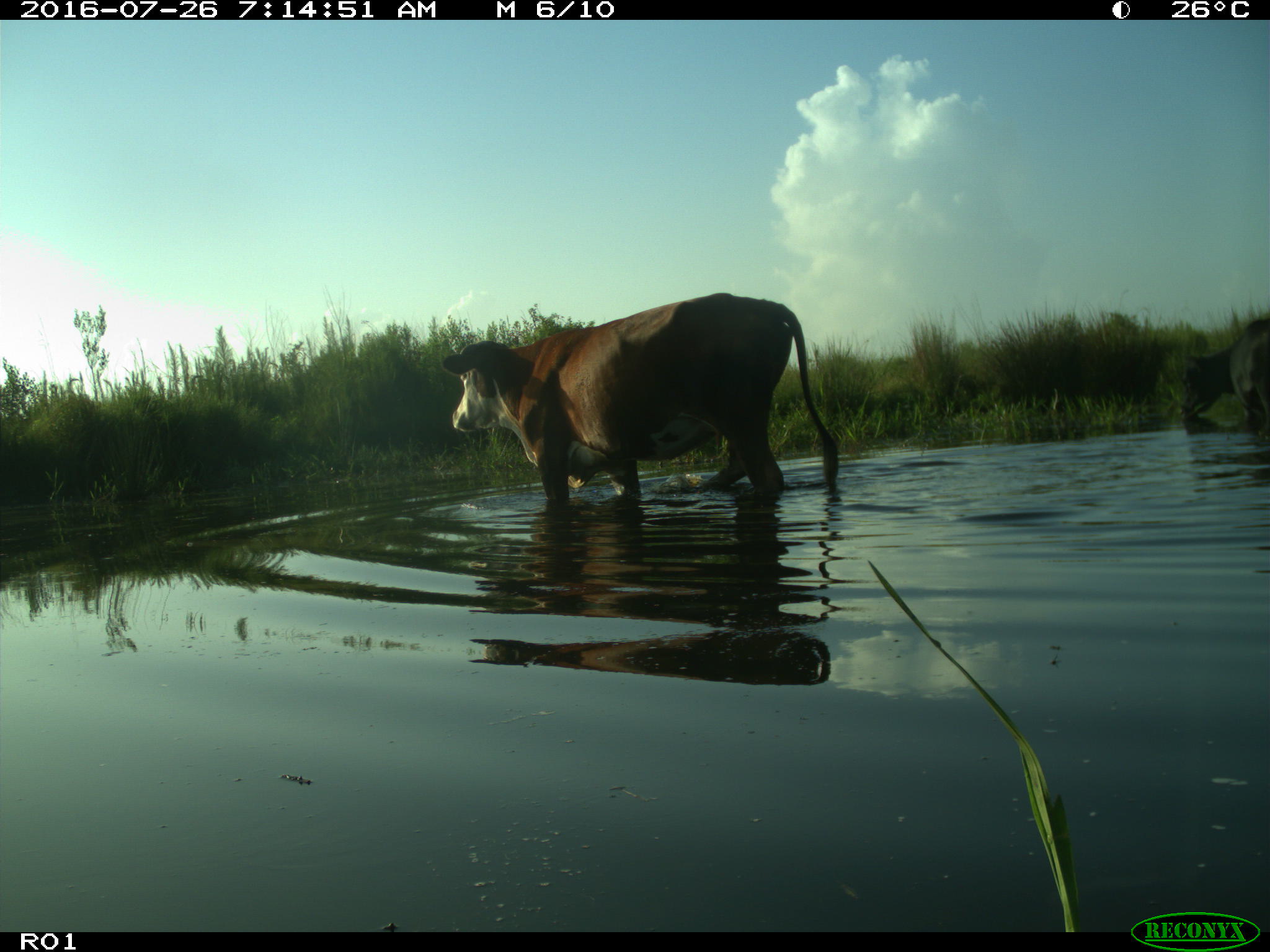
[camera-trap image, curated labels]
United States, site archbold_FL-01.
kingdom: Animalia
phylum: Chordata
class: Mammalia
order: Artiodactyla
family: Bovidae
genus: Bos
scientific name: Bos taurus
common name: domestic cow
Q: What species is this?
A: Bos taurus (domestic cow).